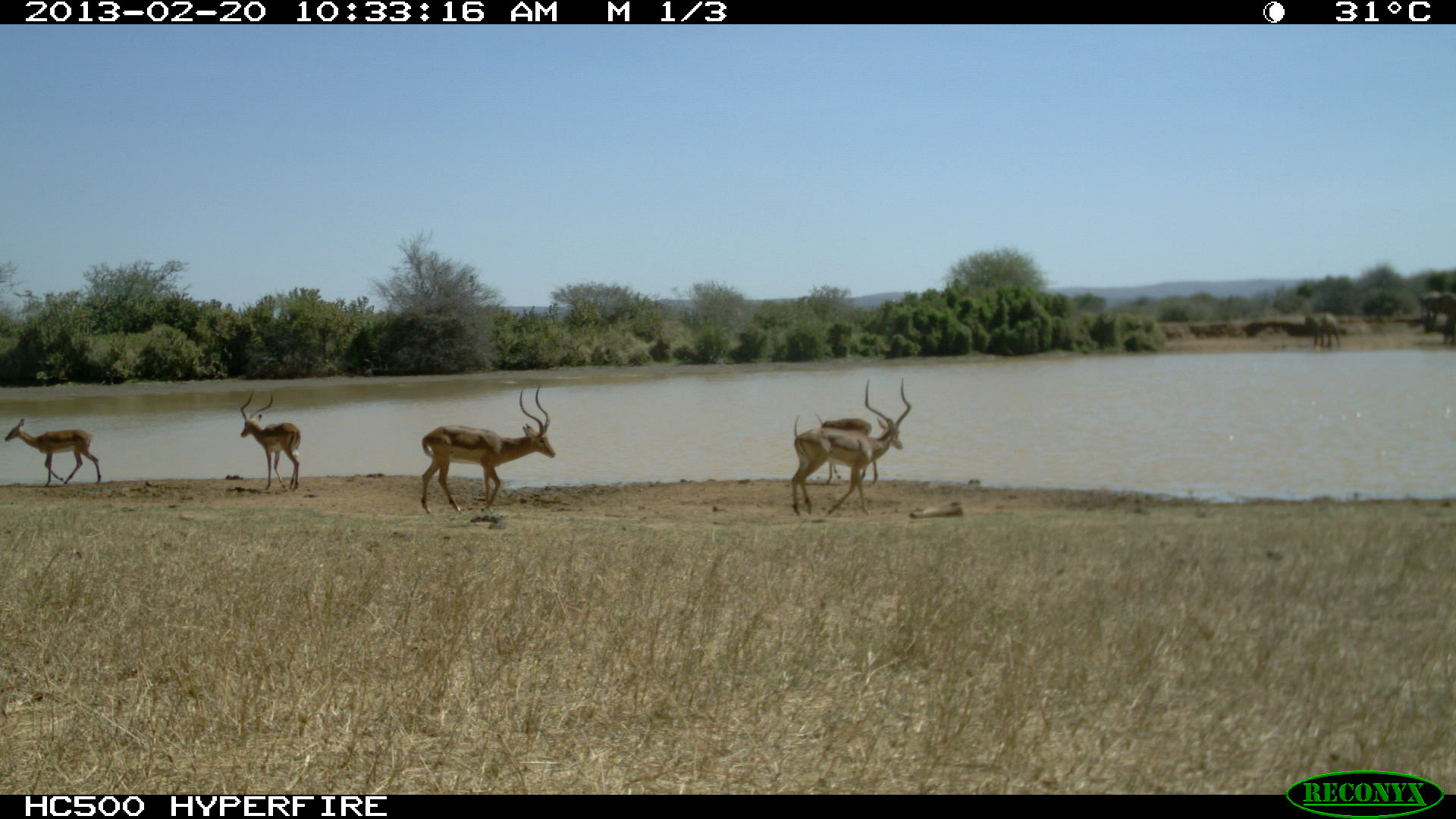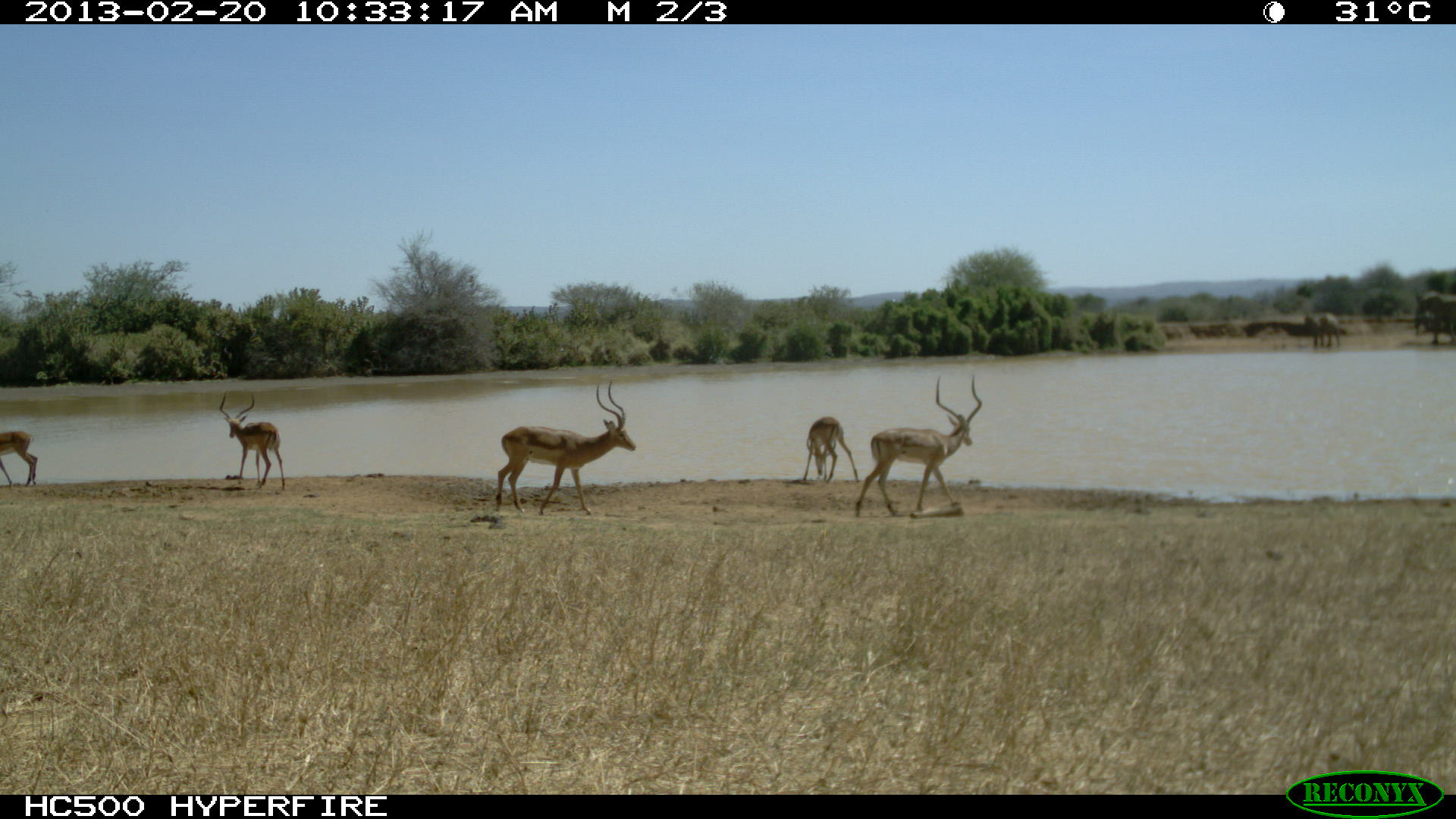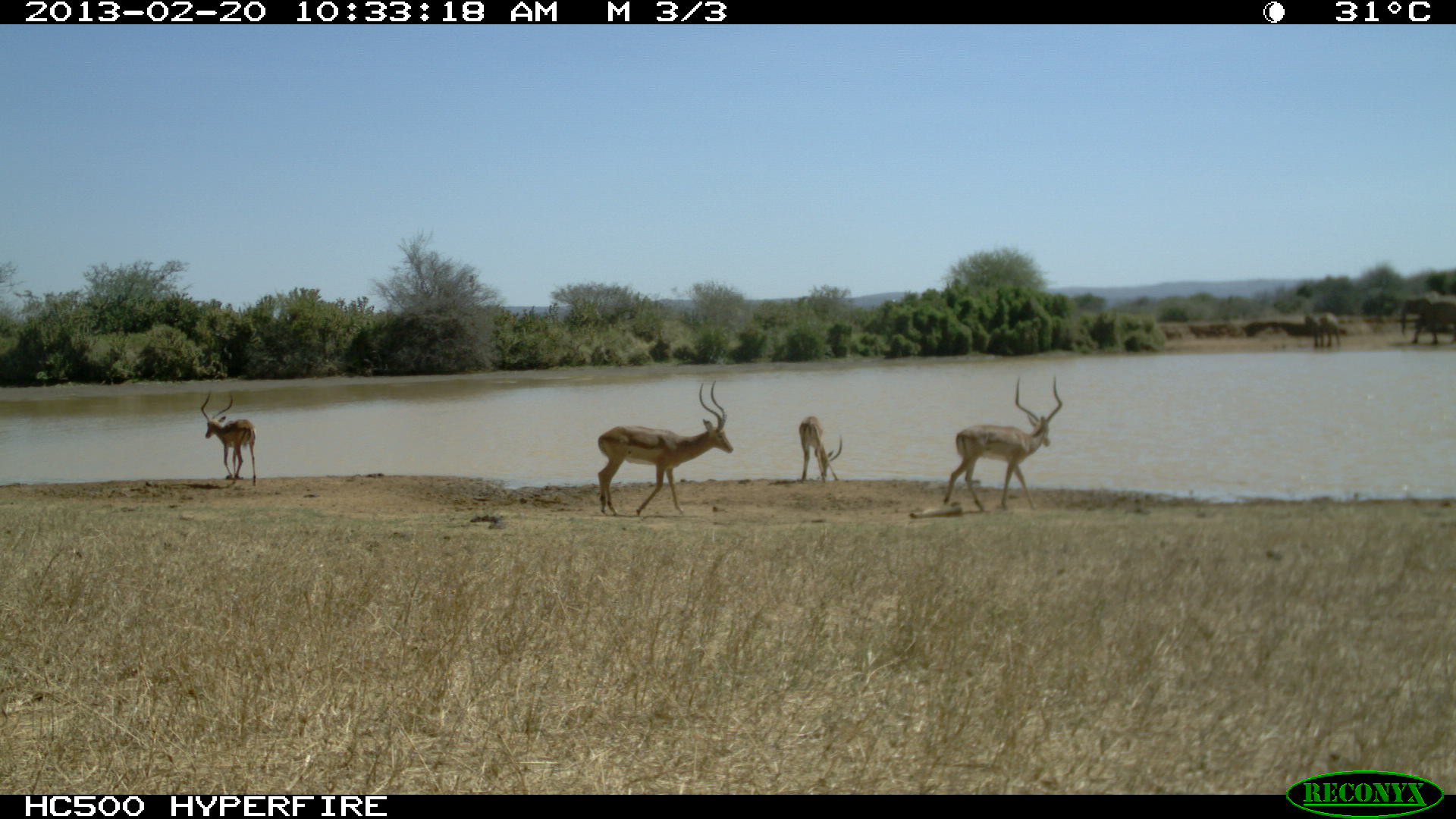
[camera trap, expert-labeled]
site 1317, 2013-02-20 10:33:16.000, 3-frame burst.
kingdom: Animalia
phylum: Chordata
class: Mammalia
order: Artiodactyla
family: Bovidae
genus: Aepyceros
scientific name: Aepyceros melampus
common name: impala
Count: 5.